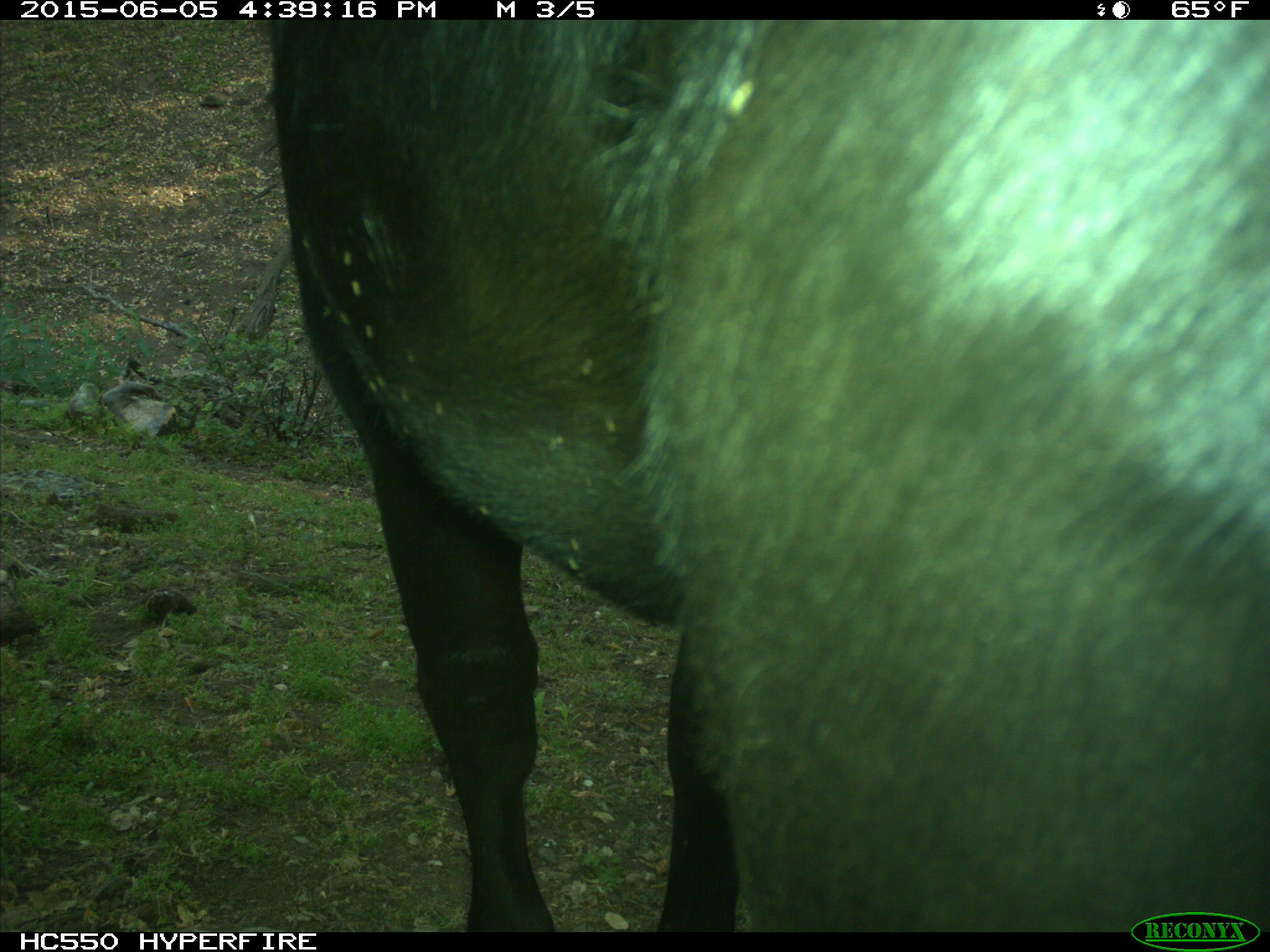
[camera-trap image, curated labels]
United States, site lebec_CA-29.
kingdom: Animalia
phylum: Chordata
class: Mammalia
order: Artiodactyla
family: Bovidae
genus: Bos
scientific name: Bos taurus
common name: domestic cow